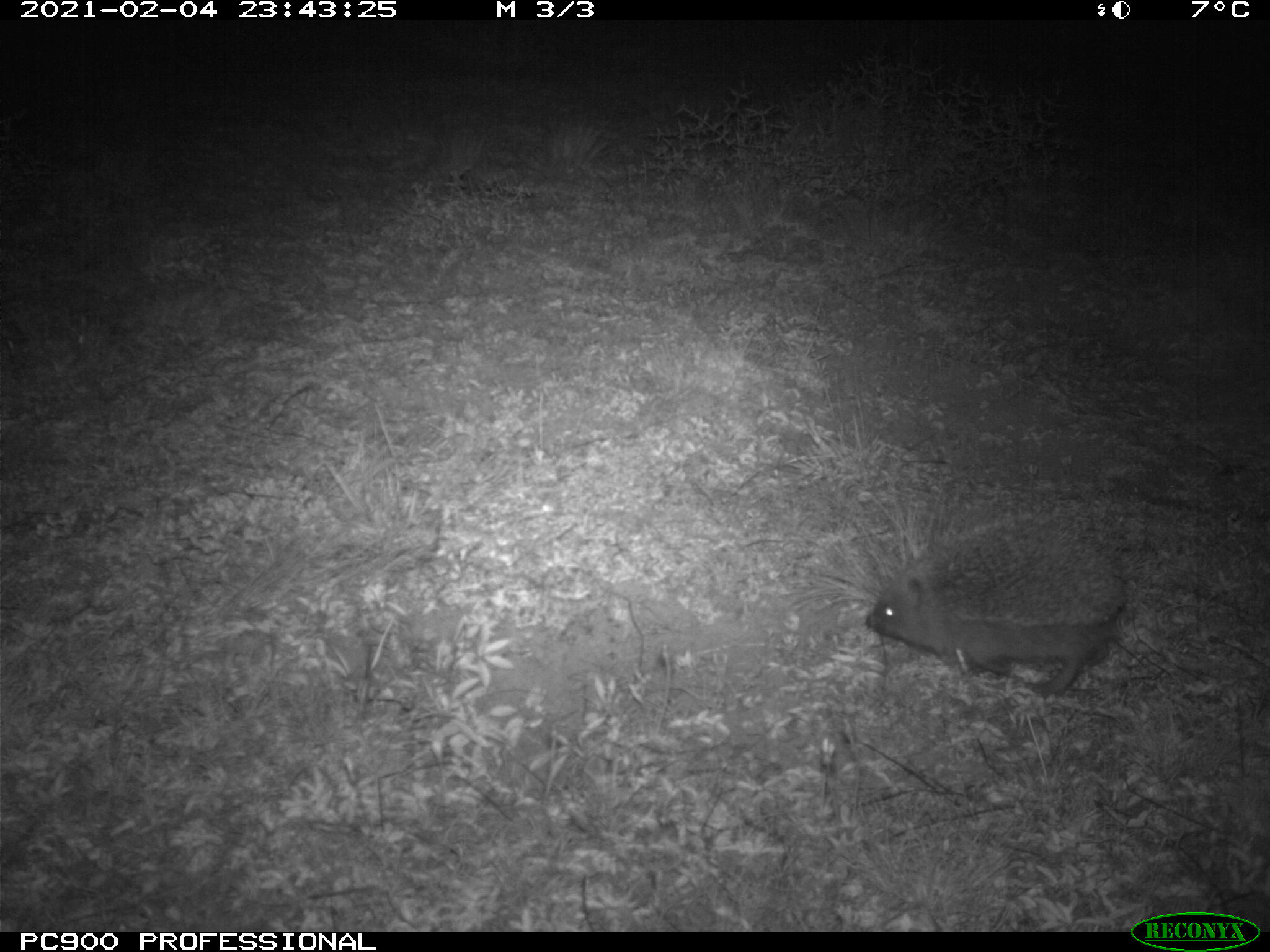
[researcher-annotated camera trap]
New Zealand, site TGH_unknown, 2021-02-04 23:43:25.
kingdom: Animalia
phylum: Chordata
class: Mammalia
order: Eulipotyphla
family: Erinaceidae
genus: Erinaceus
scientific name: Erinaceus europaeus europaeus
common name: european hedgehog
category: hedgehog